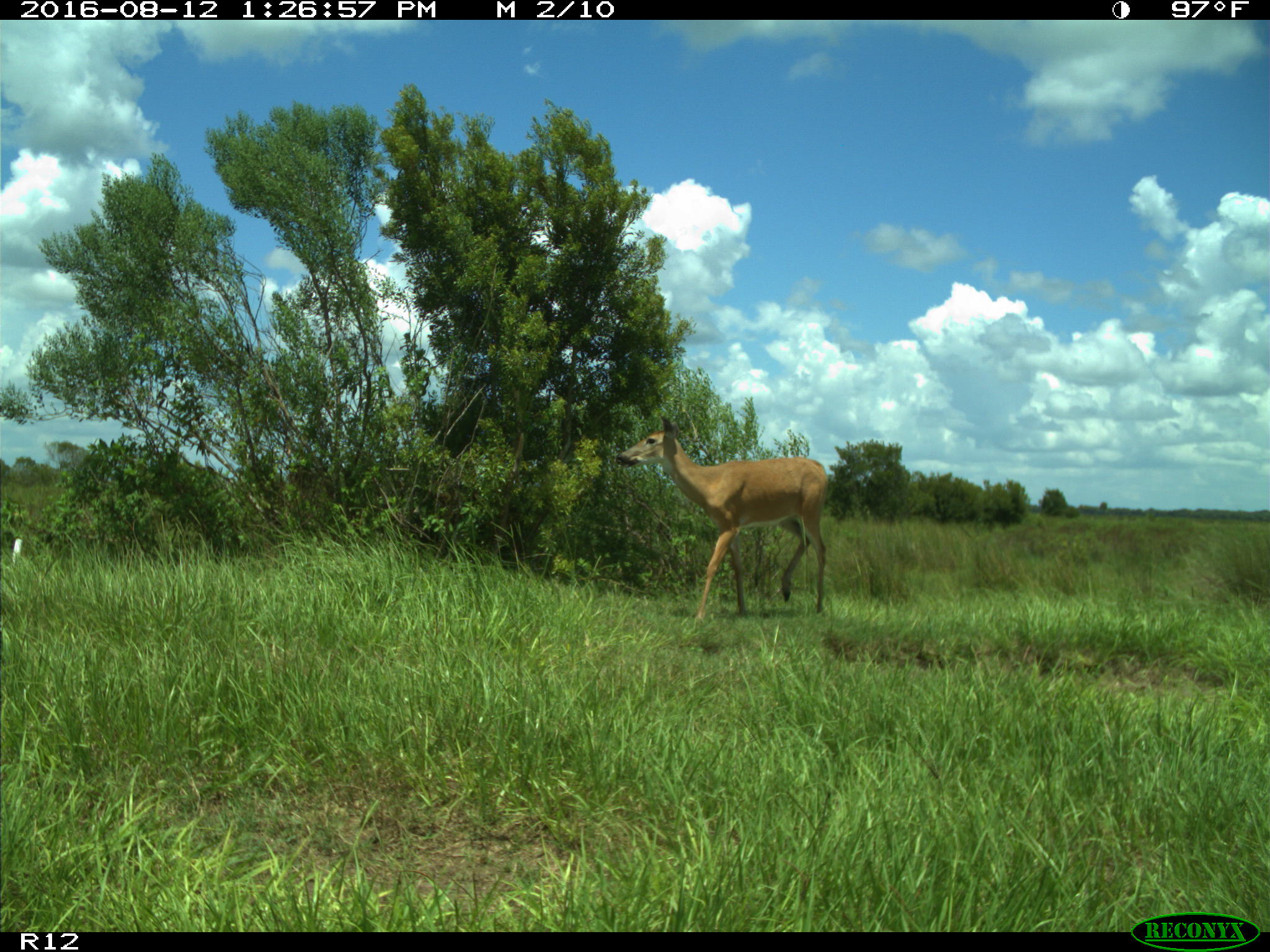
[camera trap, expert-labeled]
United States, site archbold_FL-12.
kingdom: Animalia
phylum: Chordata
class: Mammalia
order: Artiodactyla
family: Cervidae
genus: Odocoileus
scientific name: Odocoileus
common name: deer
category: unidentified deer